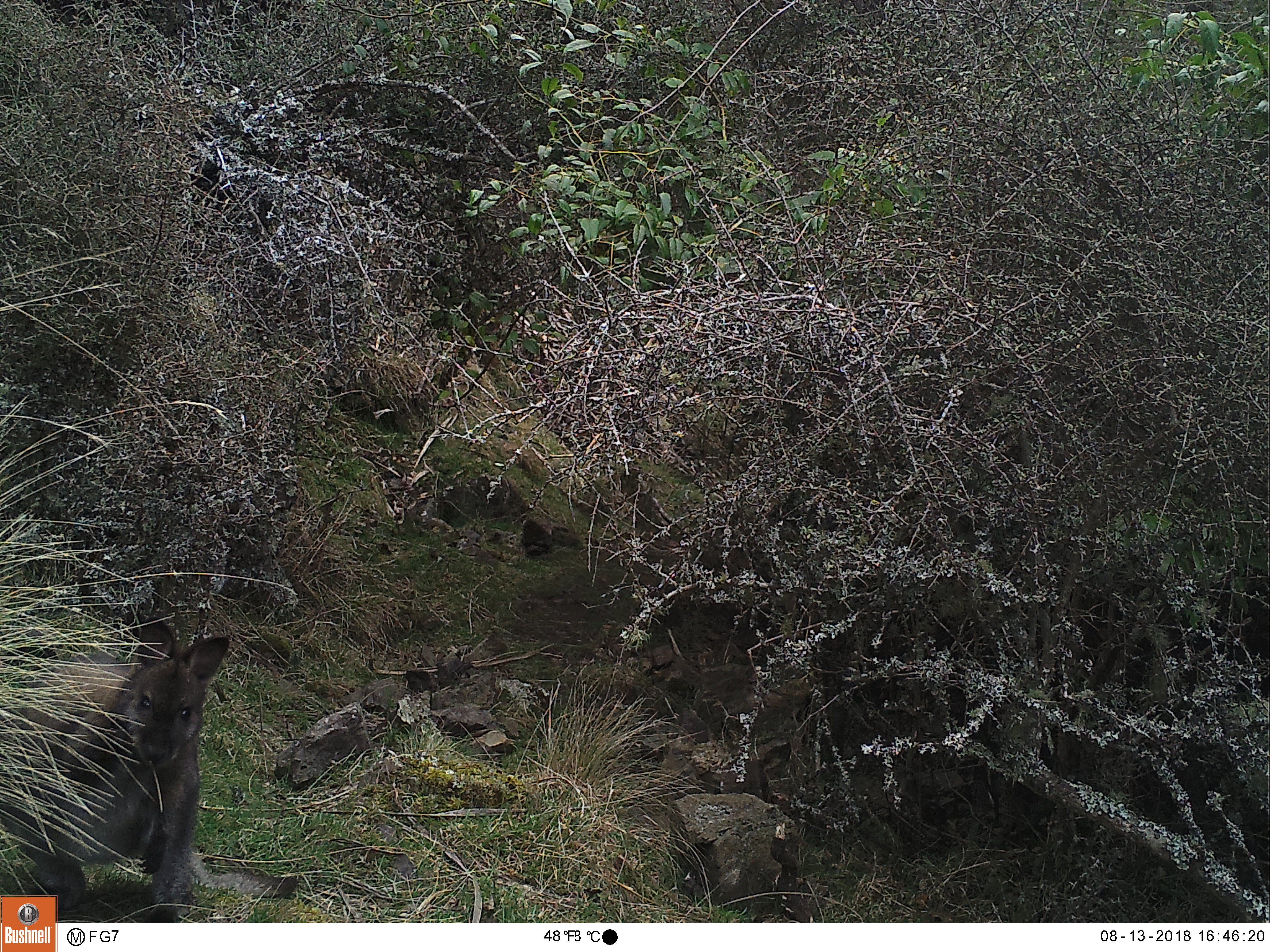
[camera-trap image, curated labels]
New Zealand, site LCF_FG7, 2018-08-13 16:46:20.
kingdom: Animalia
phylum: Chordata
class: Mammalia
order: Diprotodontia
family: Macropodidae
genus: Notamacropus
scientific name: Notamacropus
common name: wallaby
Wallaby (Notamacropus).